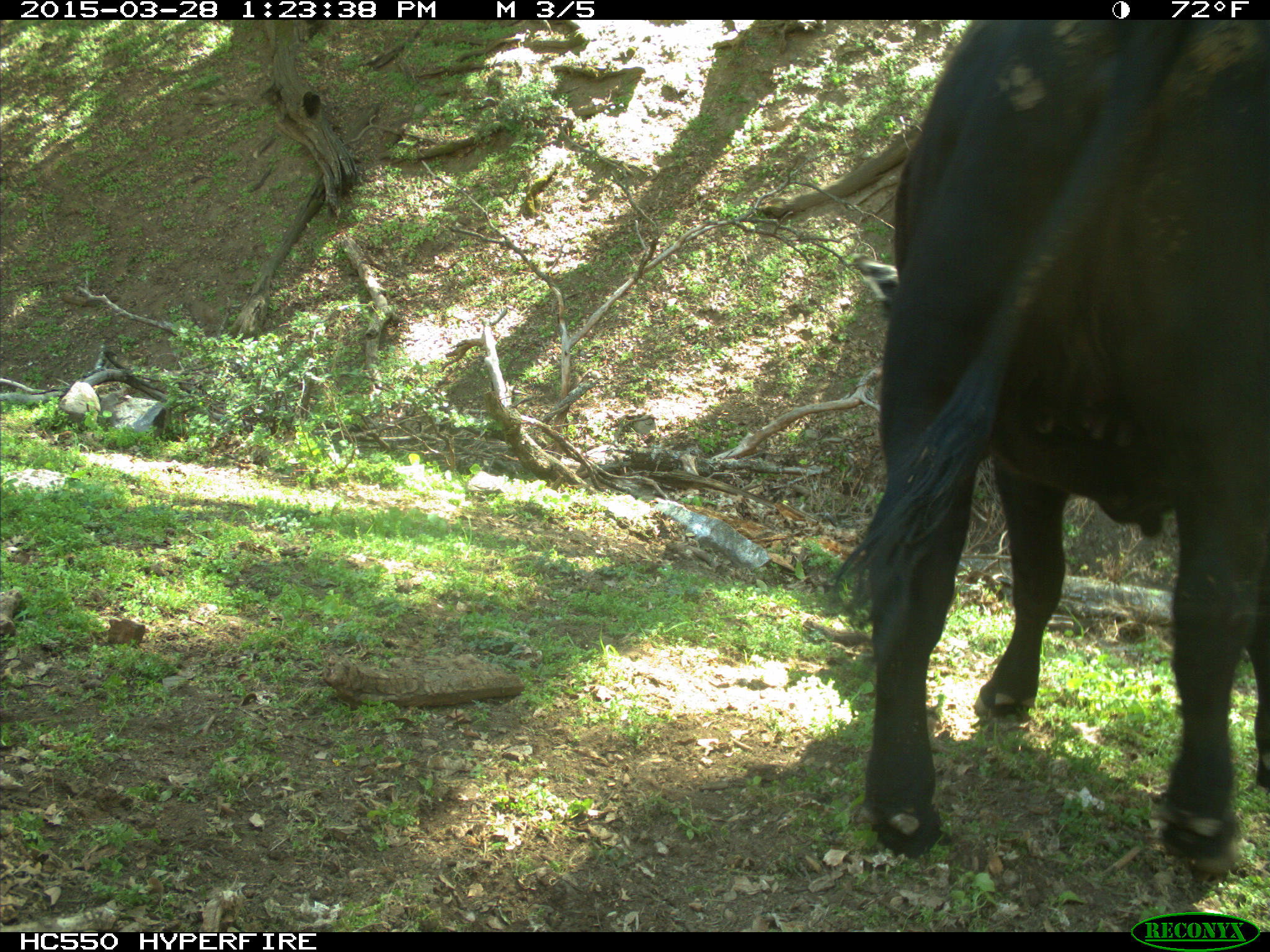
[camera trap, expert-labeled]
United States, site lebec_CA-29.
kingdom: Animalia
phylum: Chordata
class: Mammalia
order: Artiodactyla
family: Bovidae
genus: Bos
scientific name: Bos taurus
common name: domestic cow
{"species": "Bos taurus (domestic cow)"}